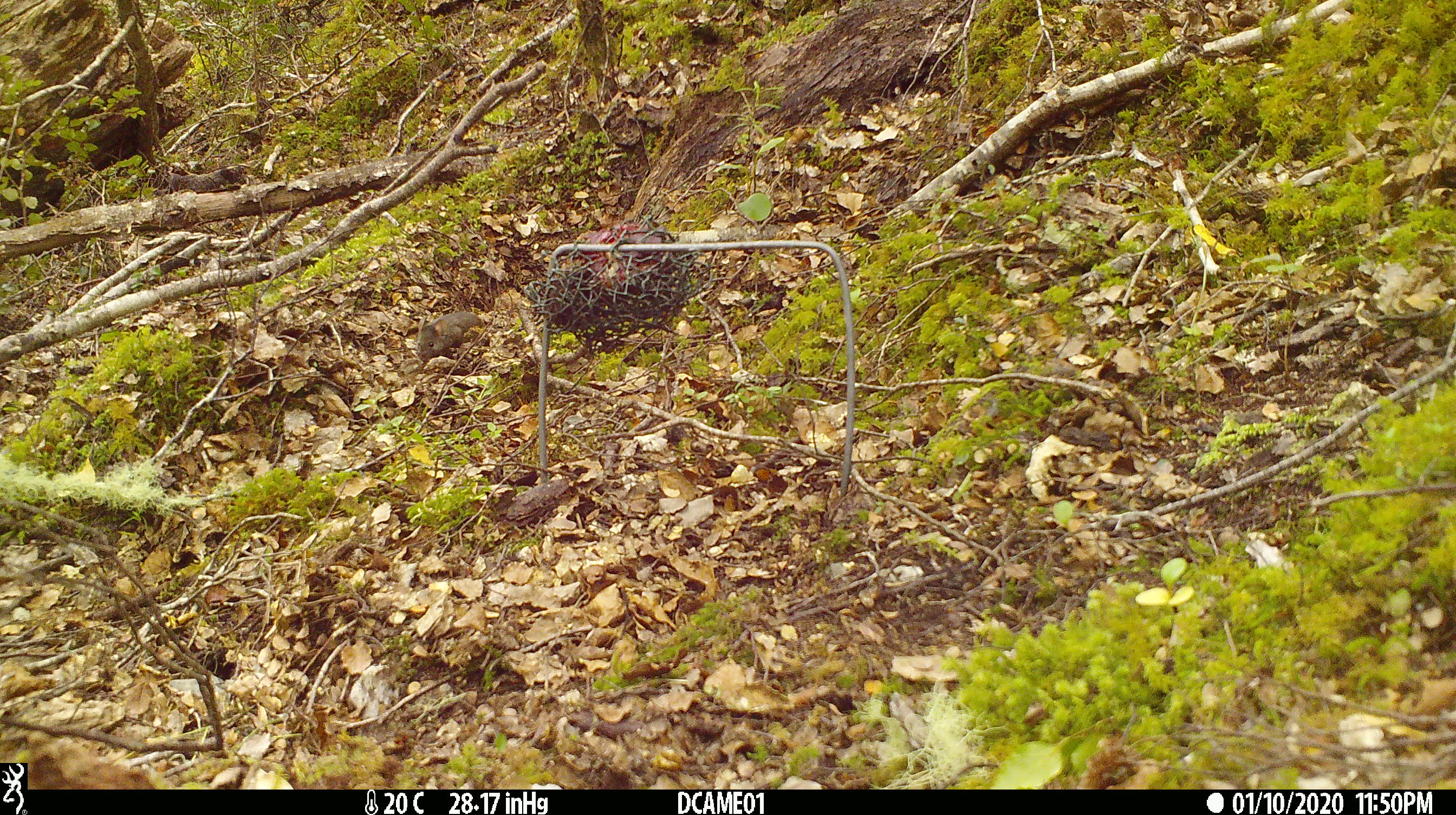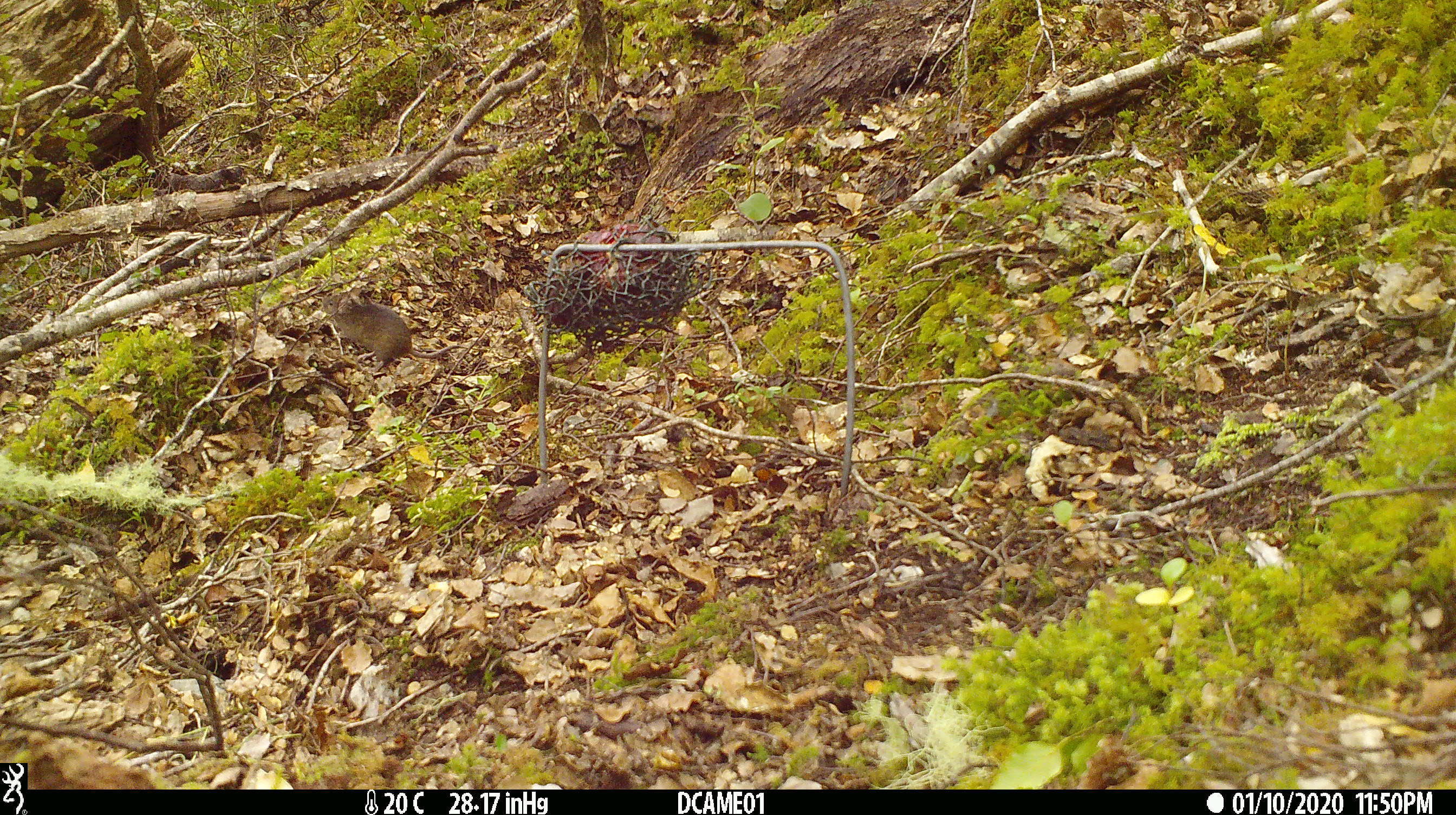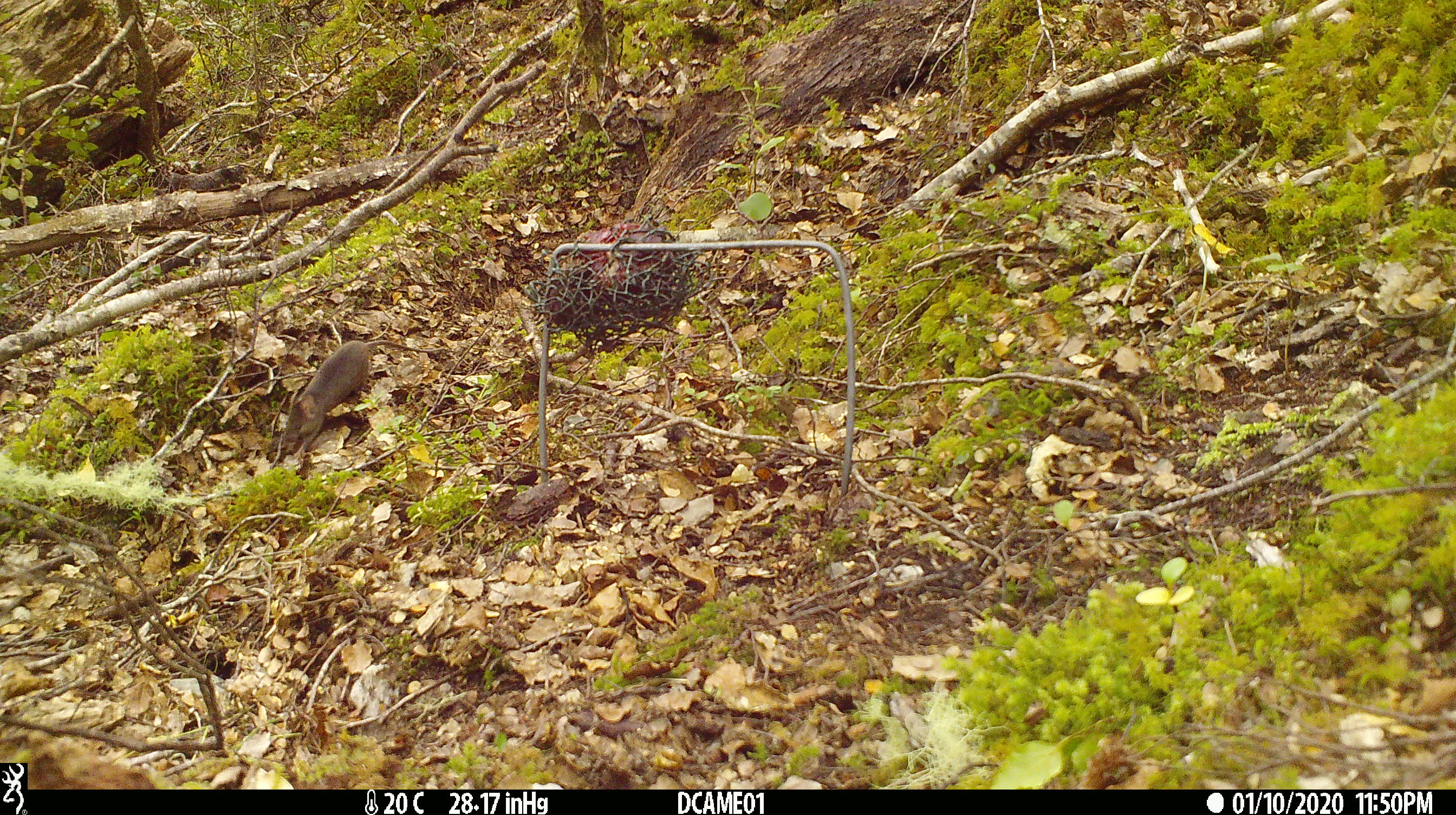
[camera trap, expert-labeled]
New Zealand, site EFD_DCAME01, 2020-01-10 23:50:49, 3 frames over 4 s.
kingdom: Animalia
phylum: Chordata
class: Mammalia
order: Rodentia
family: Muridae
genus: Mus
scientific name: Mus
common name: mouse